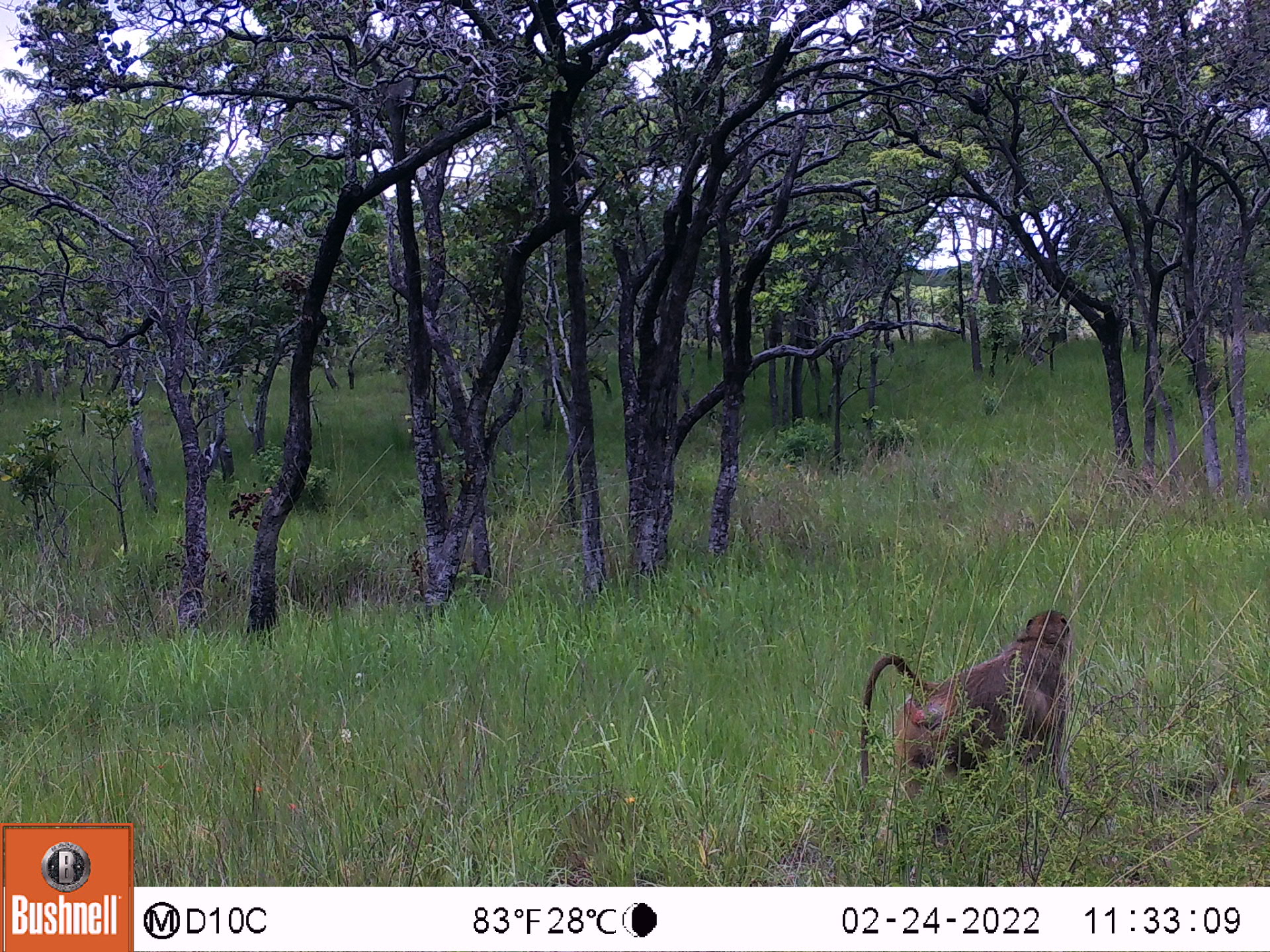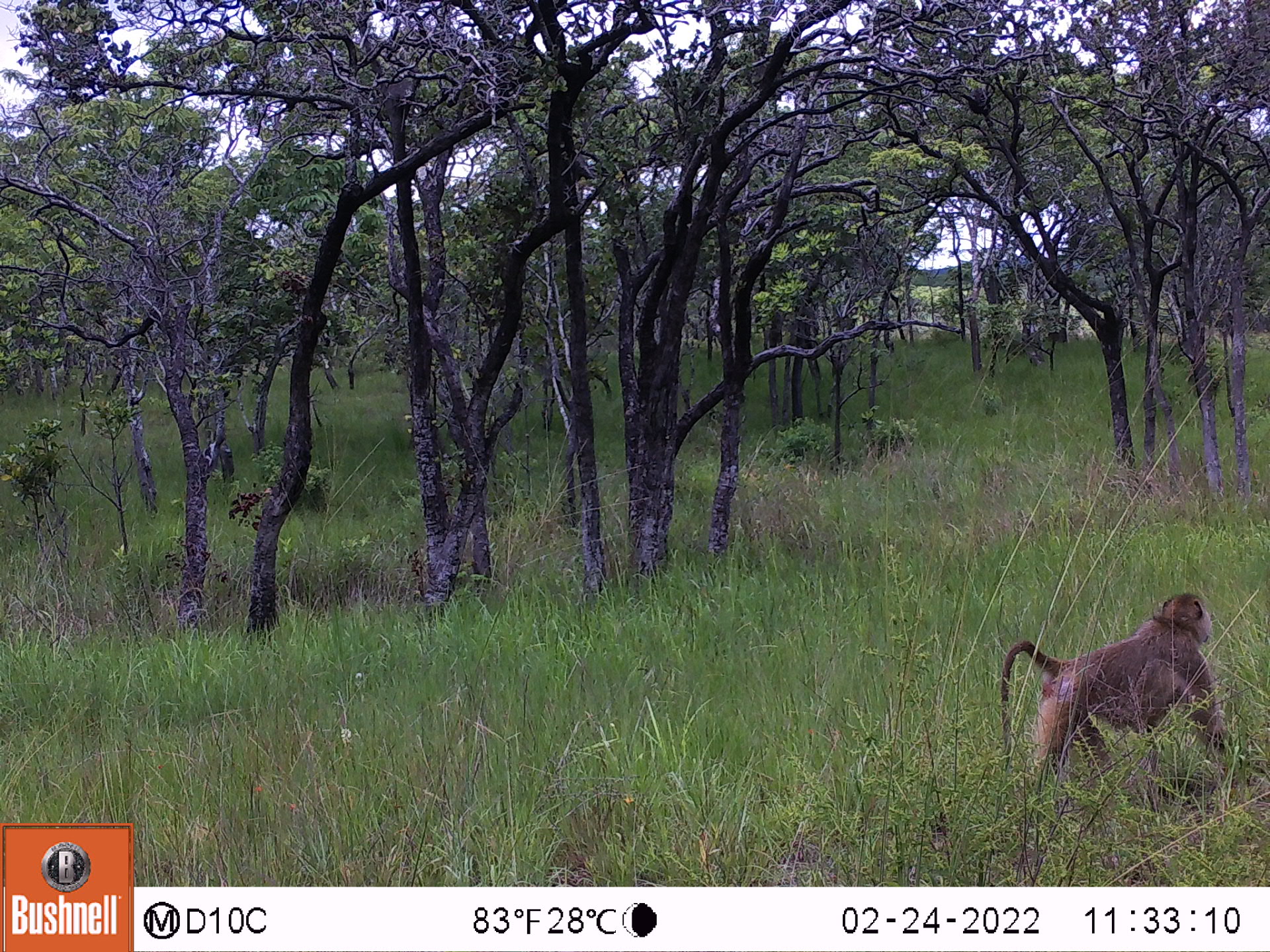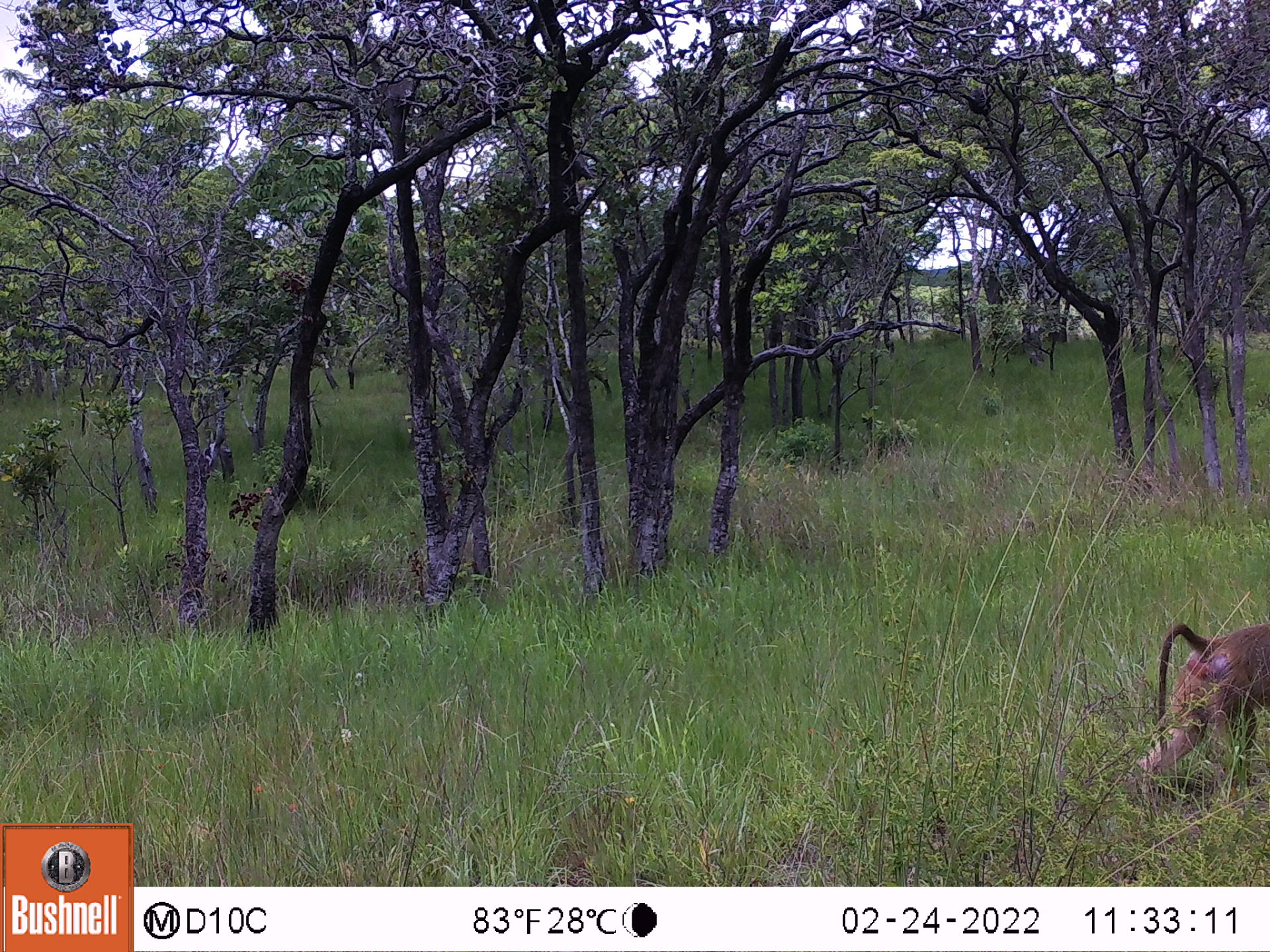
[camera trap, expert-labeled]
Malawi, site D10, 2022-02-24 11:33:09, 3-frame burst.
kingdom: Animalia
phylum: Chordata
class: Mammalia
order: Primates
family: Cercopithecidae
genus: Papio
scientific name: Papio cynocephalus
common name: yellow baboon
Yellow baboon (Papio cynocephalus), count 1.